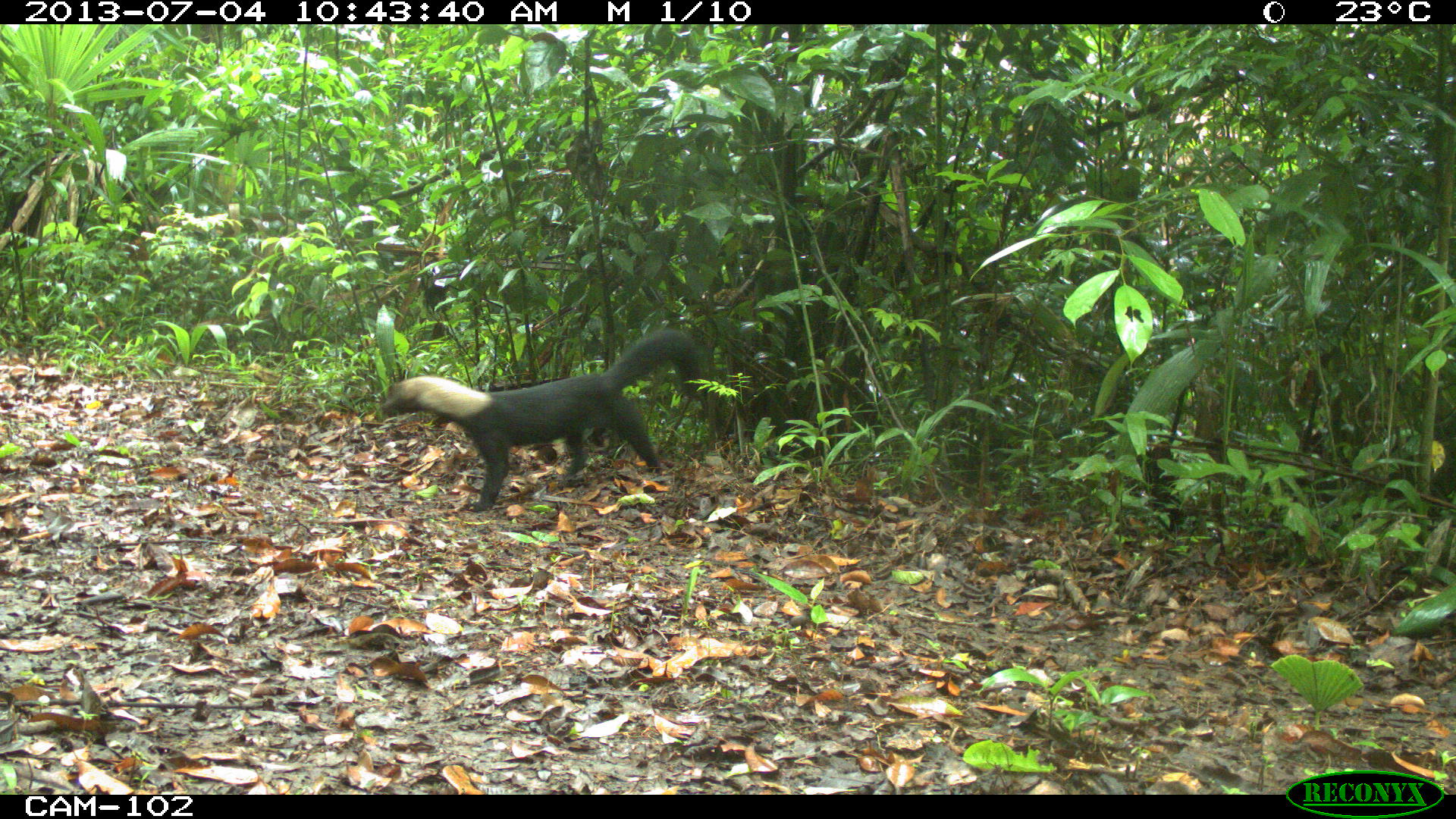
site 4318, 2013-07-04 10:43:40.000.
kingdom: Animalia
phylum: Chordata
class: Mammalia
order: Carnivora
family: Mustelidae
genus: Eira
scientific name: Eira barbara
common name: tayra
Eira barbara (tayra), count 1.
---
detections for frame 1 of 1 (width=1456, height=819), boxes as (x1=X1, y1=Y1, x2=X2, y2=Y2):
eira barbara: (x1=379, y1=328, x2=703, y2=511)